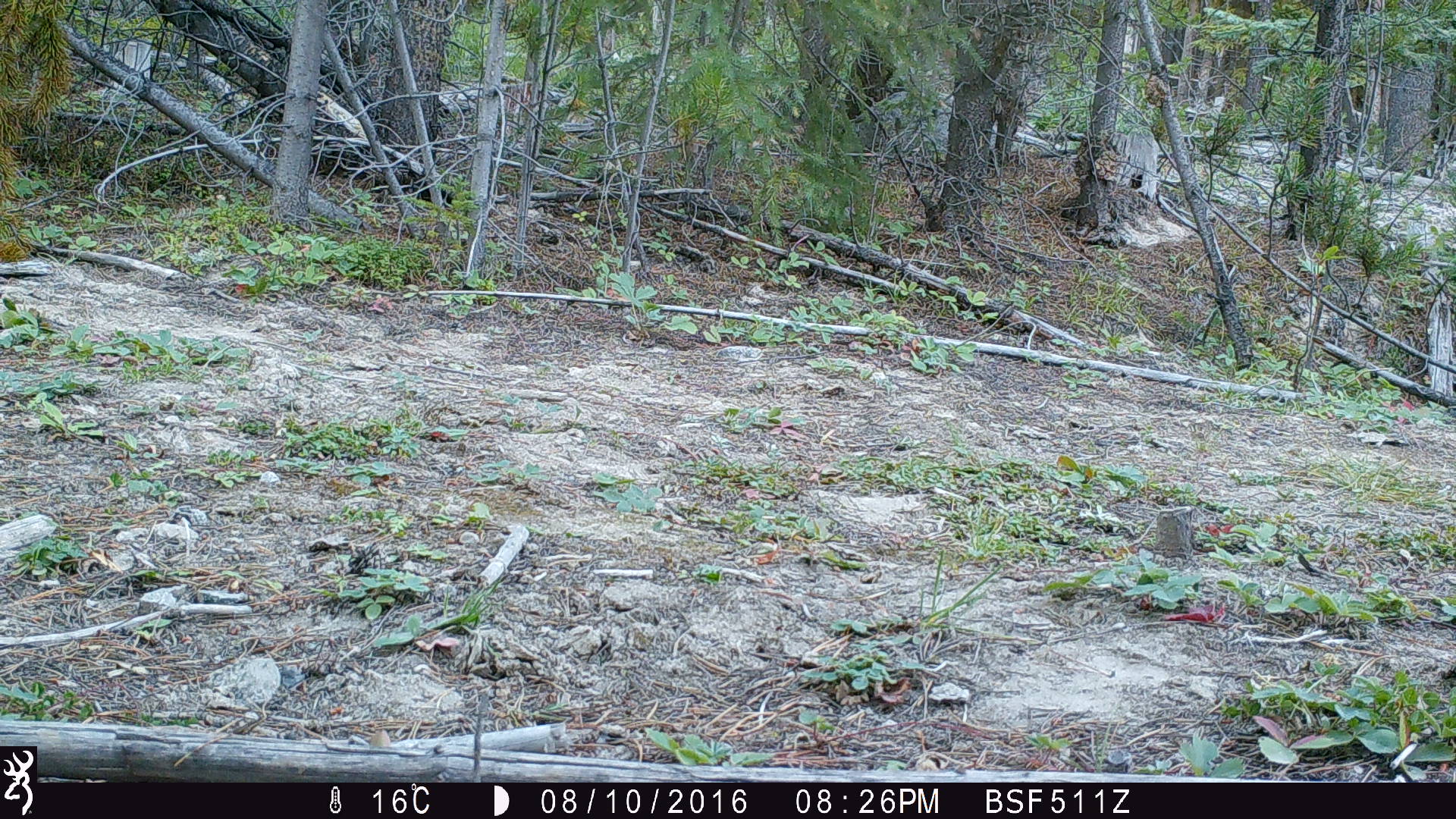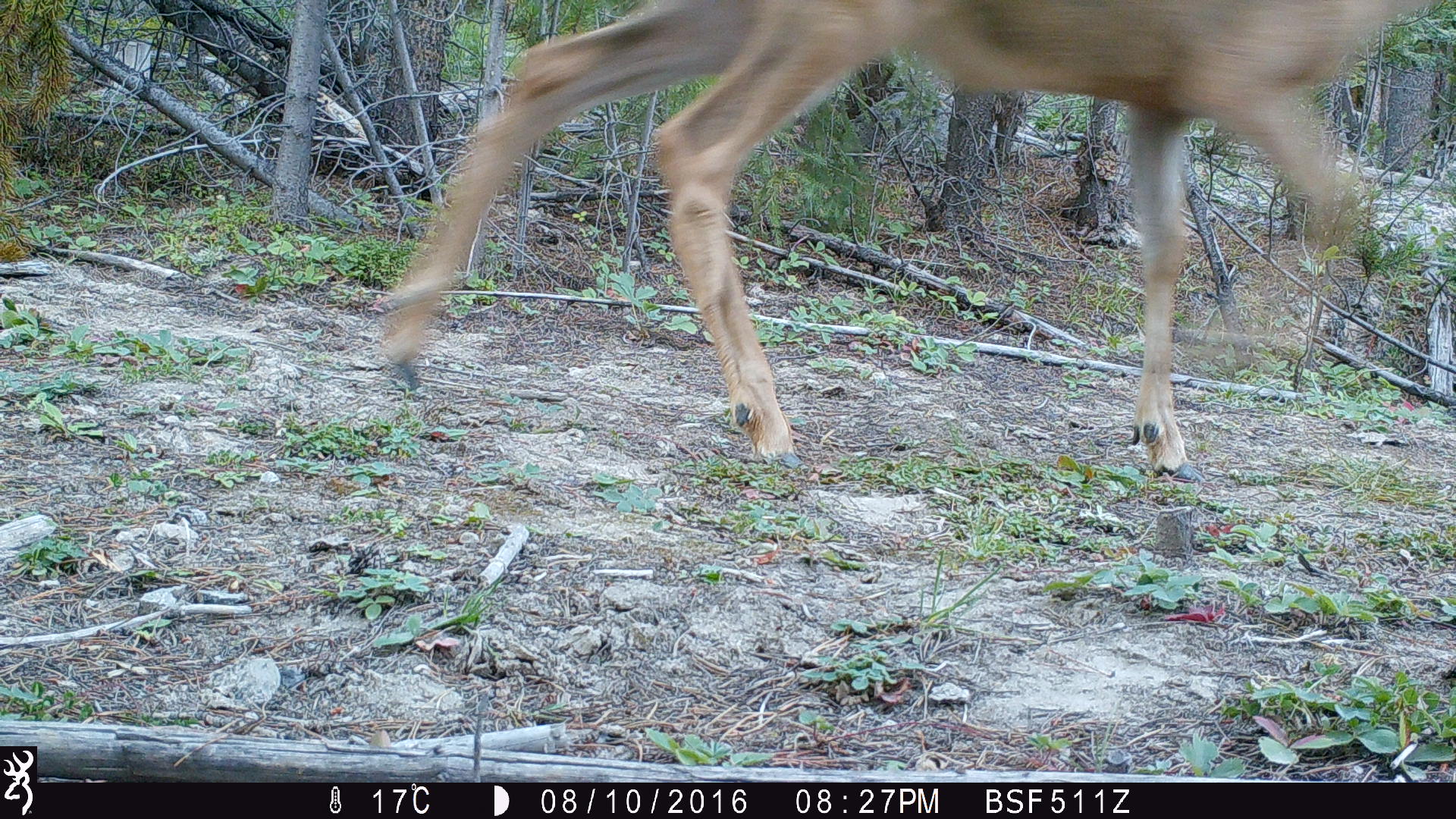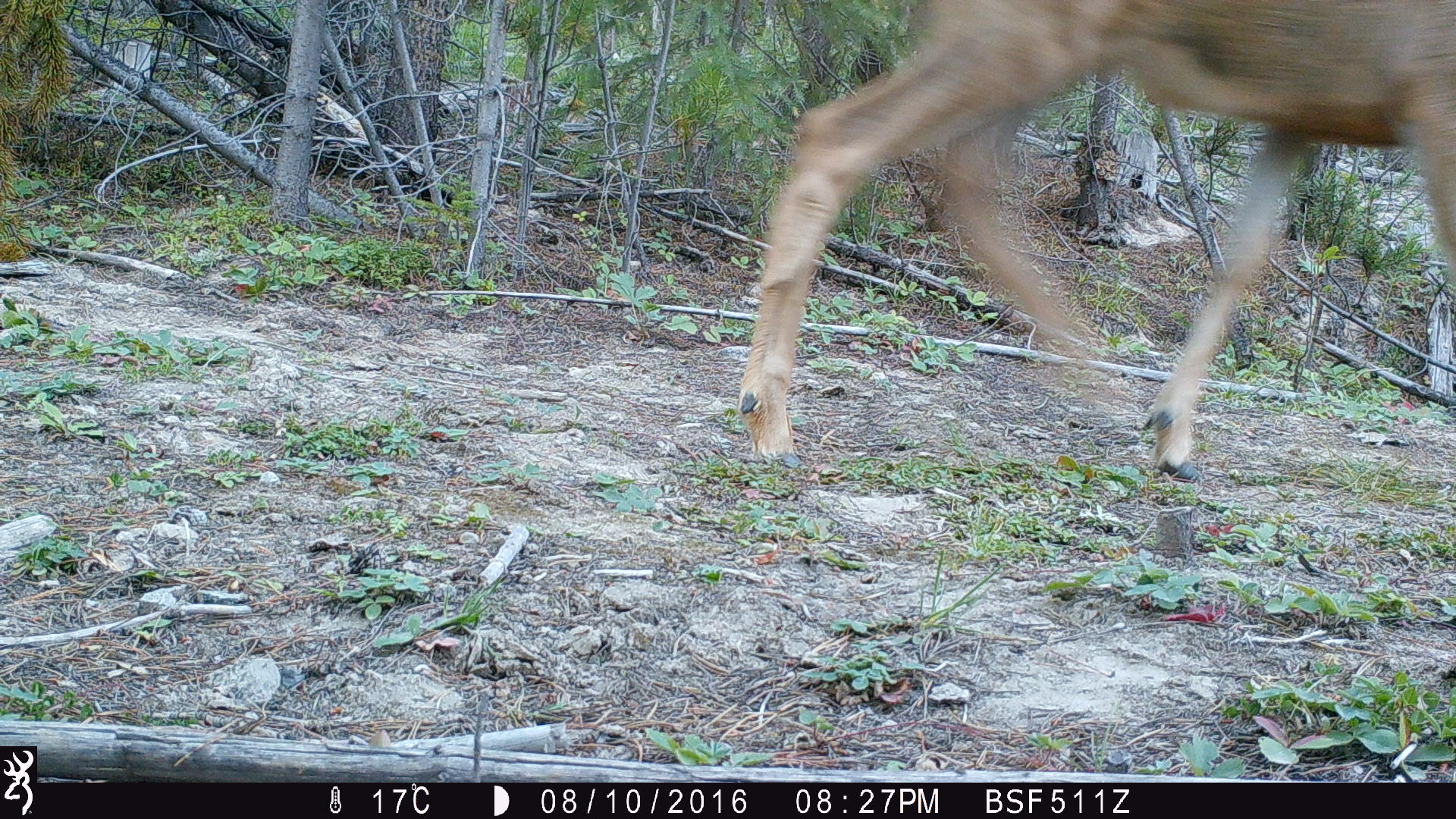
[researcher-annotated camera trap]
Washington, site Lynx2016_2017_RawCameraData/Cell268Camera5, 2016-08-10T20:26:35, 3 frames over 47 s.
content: unidentified animal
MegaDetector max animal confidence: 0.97